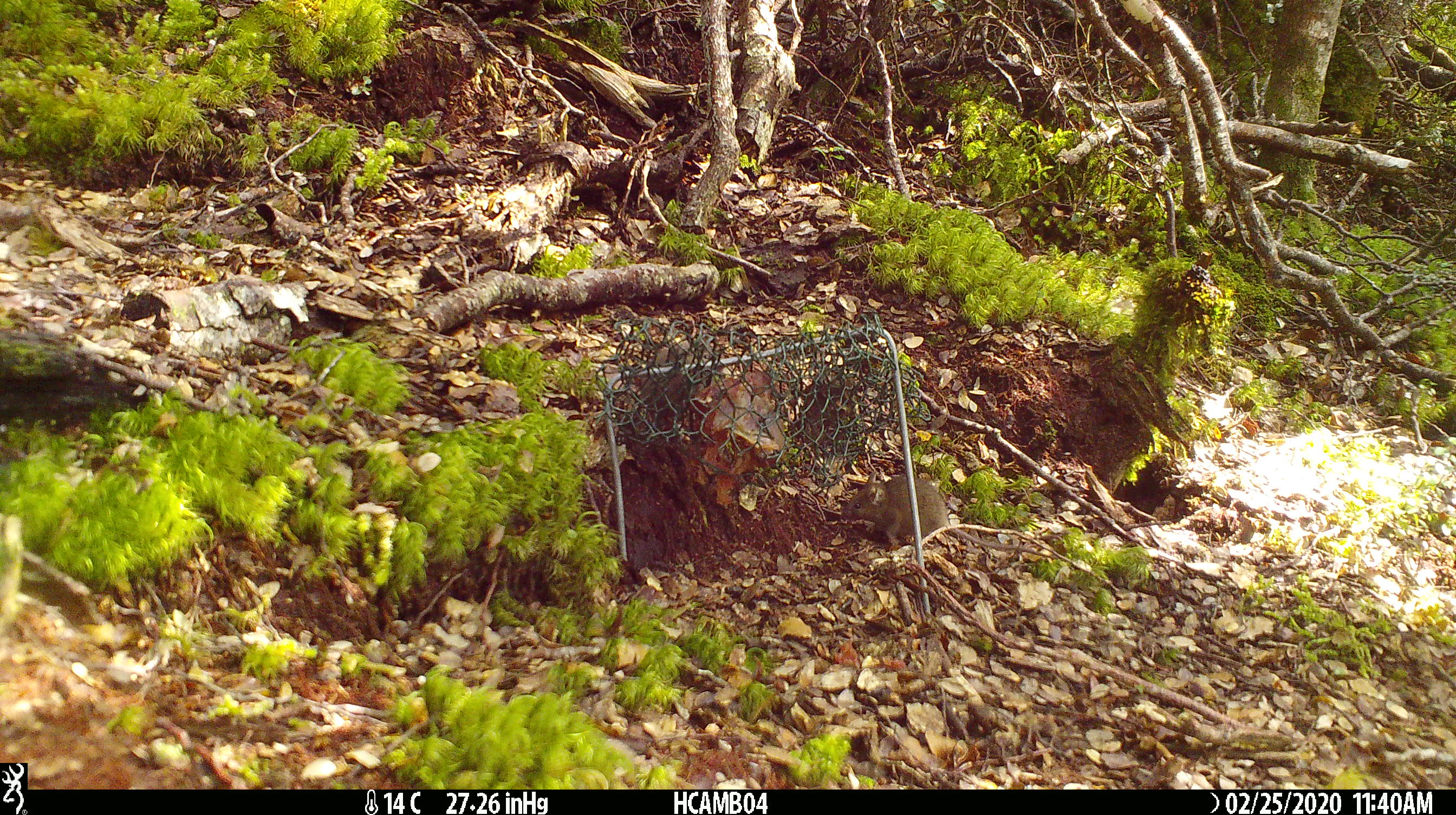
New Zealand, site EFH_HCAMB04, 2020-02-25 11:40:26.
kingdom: Animalia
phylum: Chordata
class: Mammalia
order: Rodentia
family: Muridae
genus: Mus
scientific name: Mus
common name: mouse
Mouse (Mus).